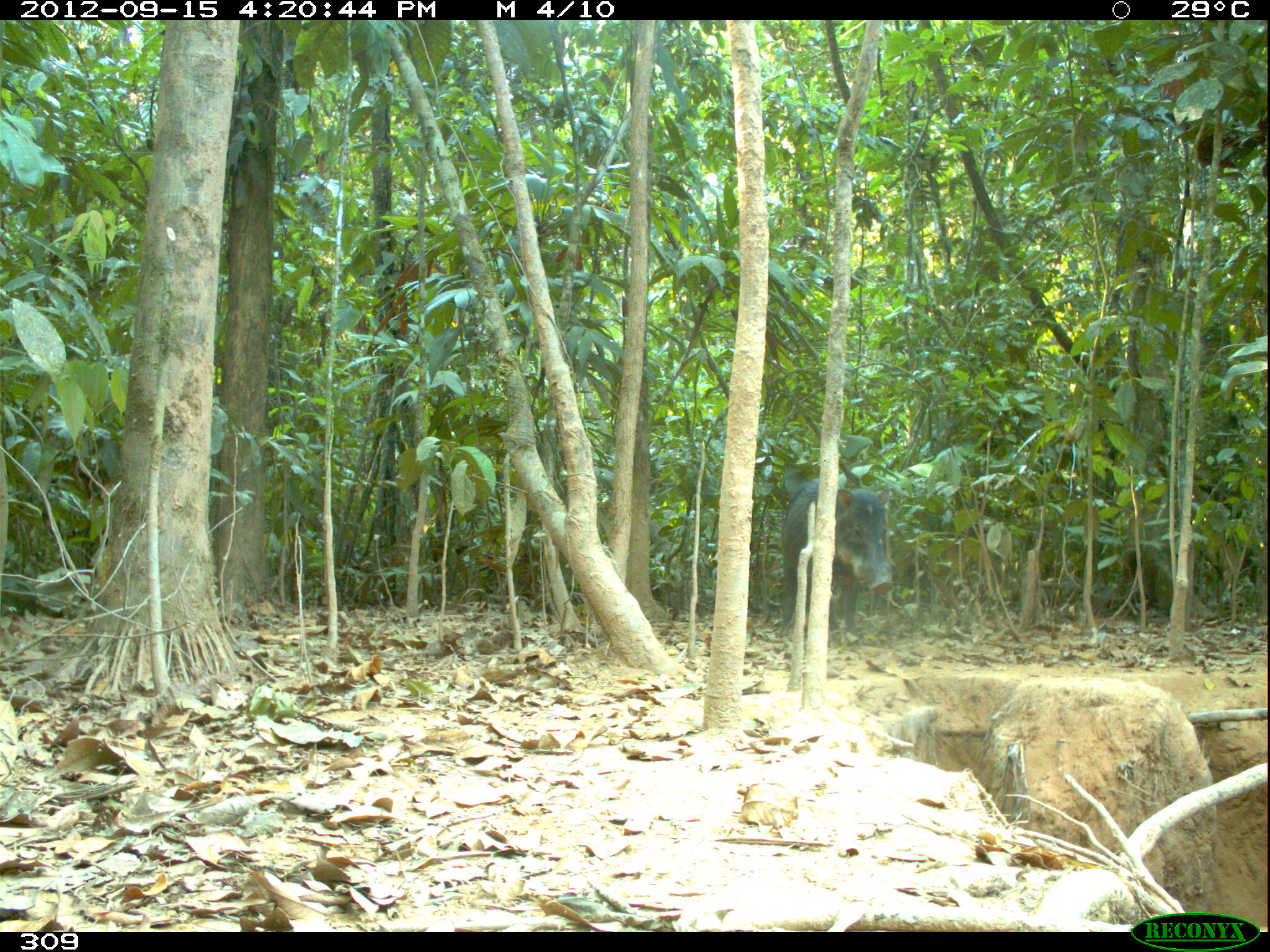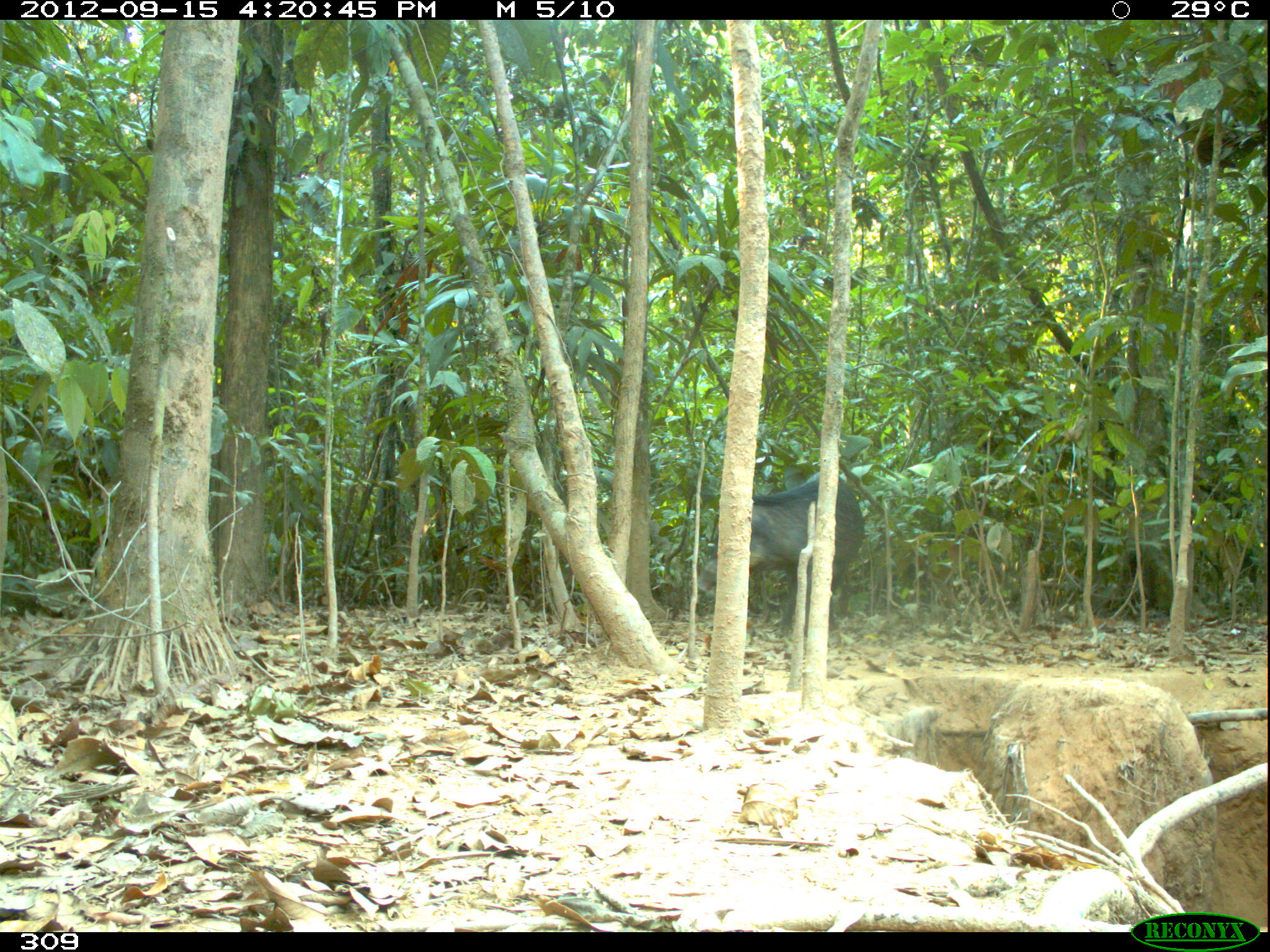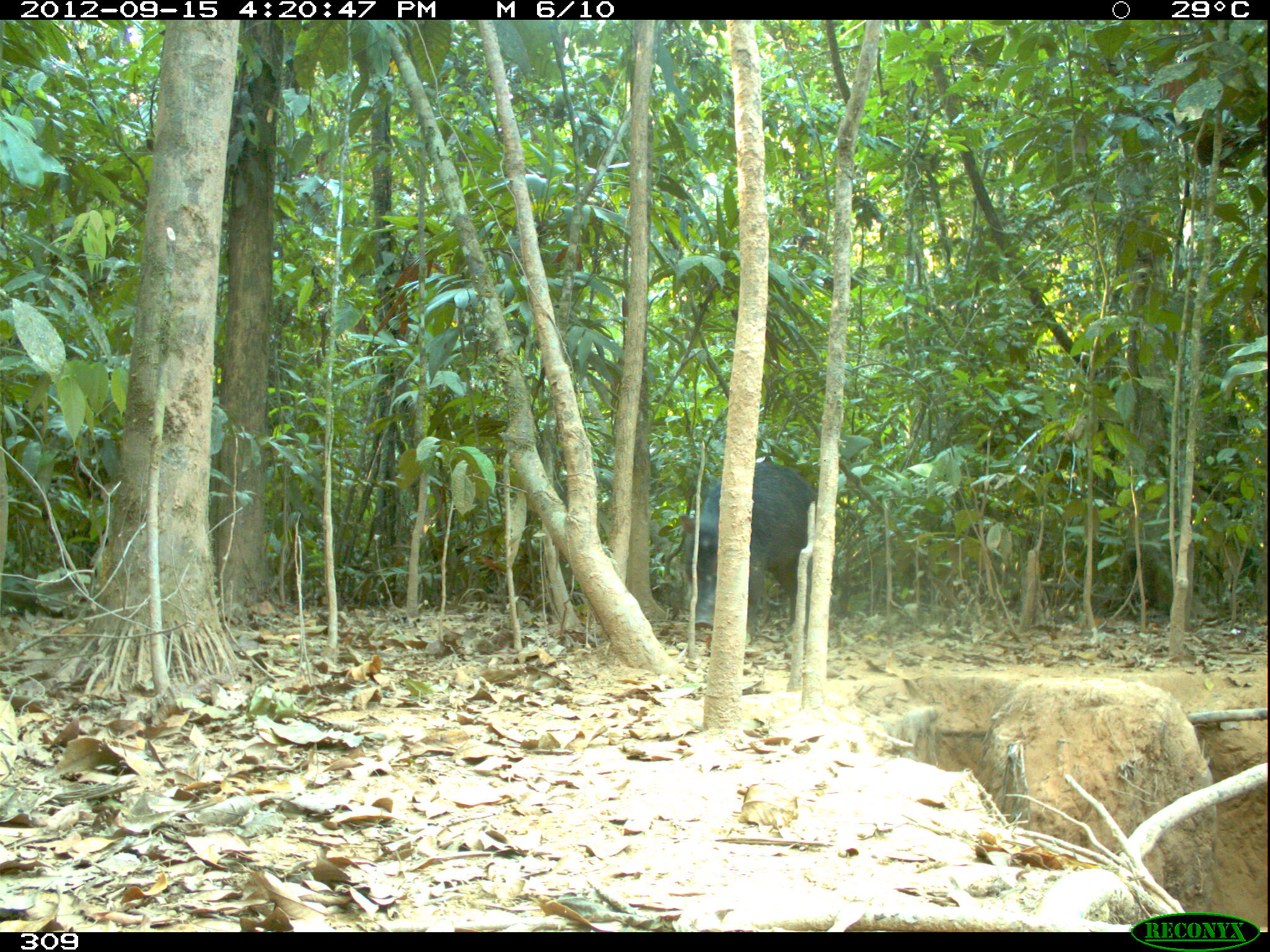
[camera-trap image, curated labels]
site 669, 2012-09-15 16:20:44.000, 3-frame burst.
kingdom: Animalia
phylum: Chordata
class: Mammalia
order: Artiodactyla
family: Tayassuidae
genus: Tayassu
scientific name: Tayassu pecari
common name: white-lipped peccary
Tayassu pecari (white-lipped peccary).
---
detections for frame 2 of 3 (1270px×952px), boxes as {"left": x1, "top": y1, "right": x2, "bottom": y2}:
tayassu pecari: {"left": 687, "top": 468, "right": 866, "bottom": 638}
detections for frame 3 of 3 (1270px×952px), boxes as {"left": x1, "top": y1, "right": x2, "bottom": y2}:
tayassu pecari: {"left": 678, "top": 459, "right": 827, "bottom": 643}